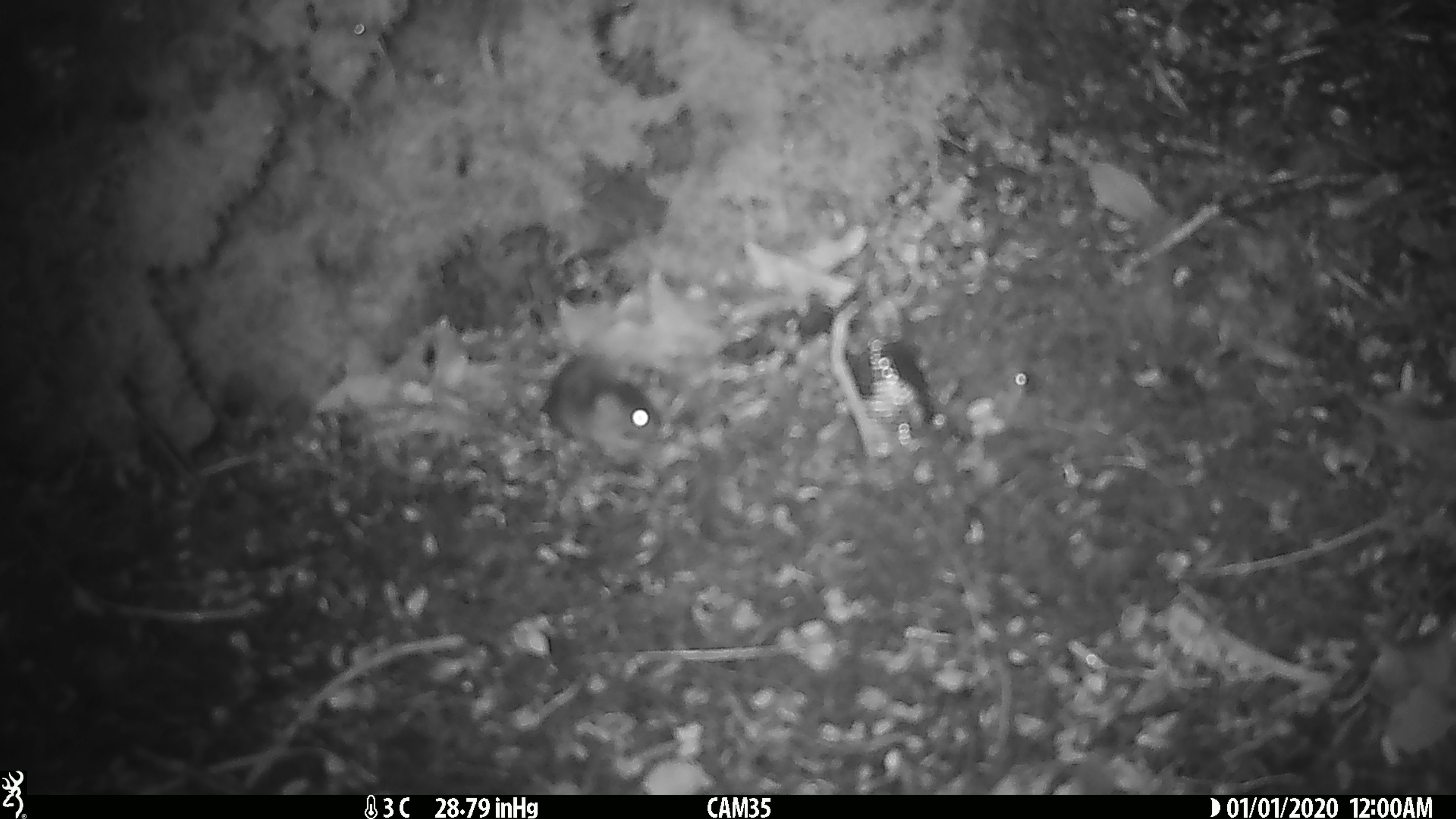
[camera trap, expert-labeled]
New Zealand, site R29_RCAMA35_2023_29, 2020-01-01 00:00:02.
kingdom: Animalia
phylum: Chordata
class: Mammalia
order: Rodentia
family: Muridae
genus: Mus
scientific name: Mus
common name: mouse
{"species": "mouse (Mus)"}